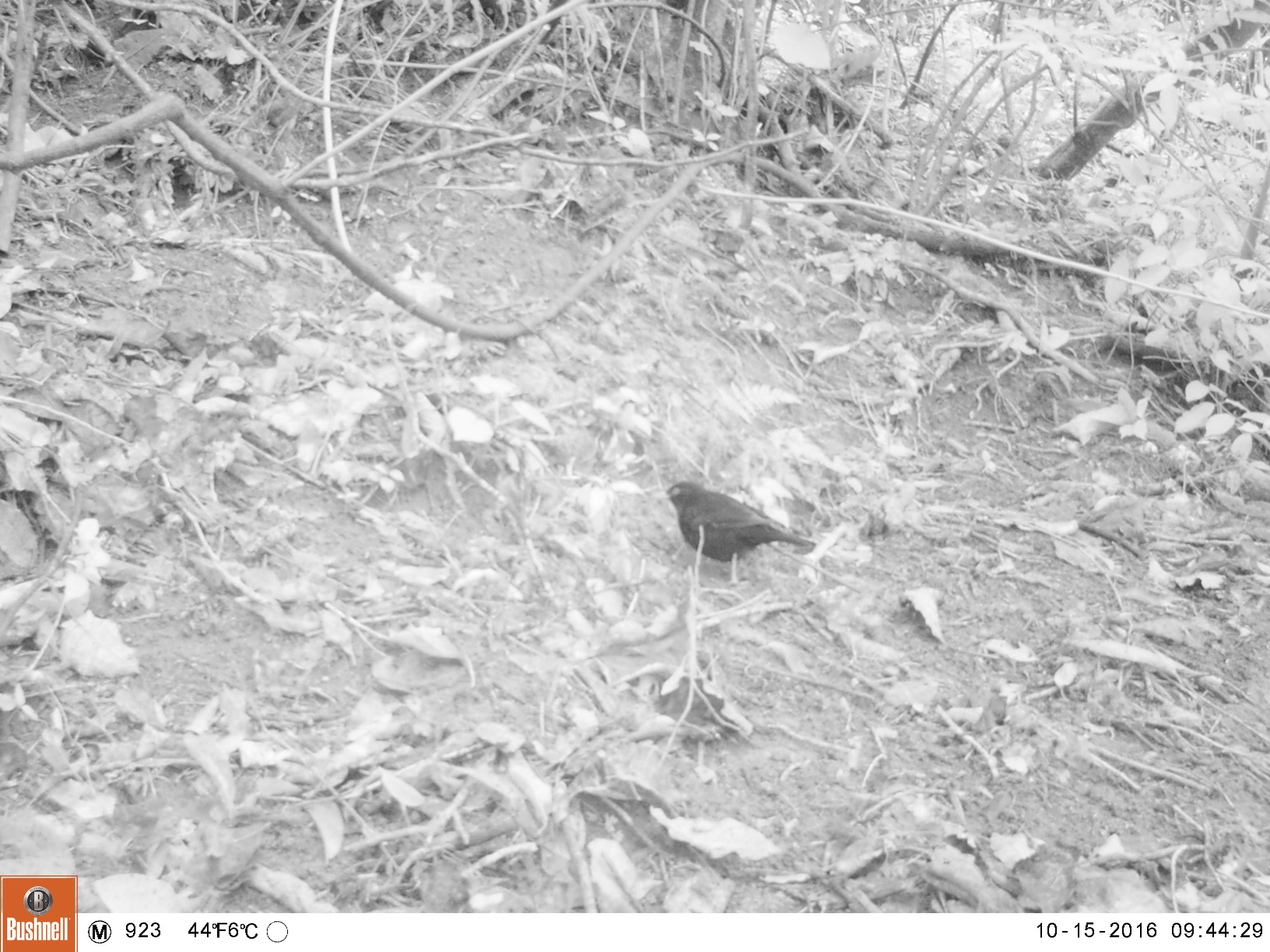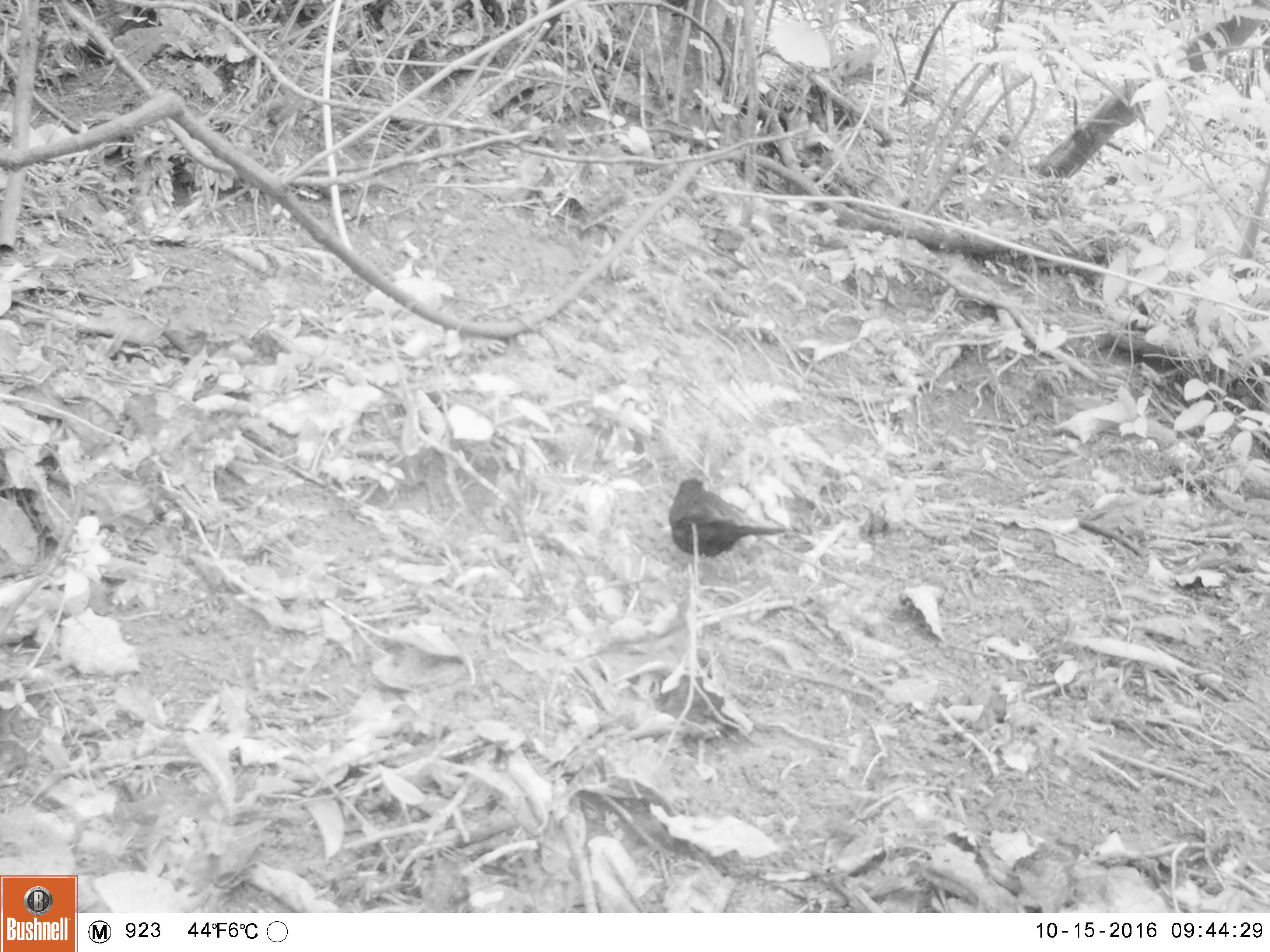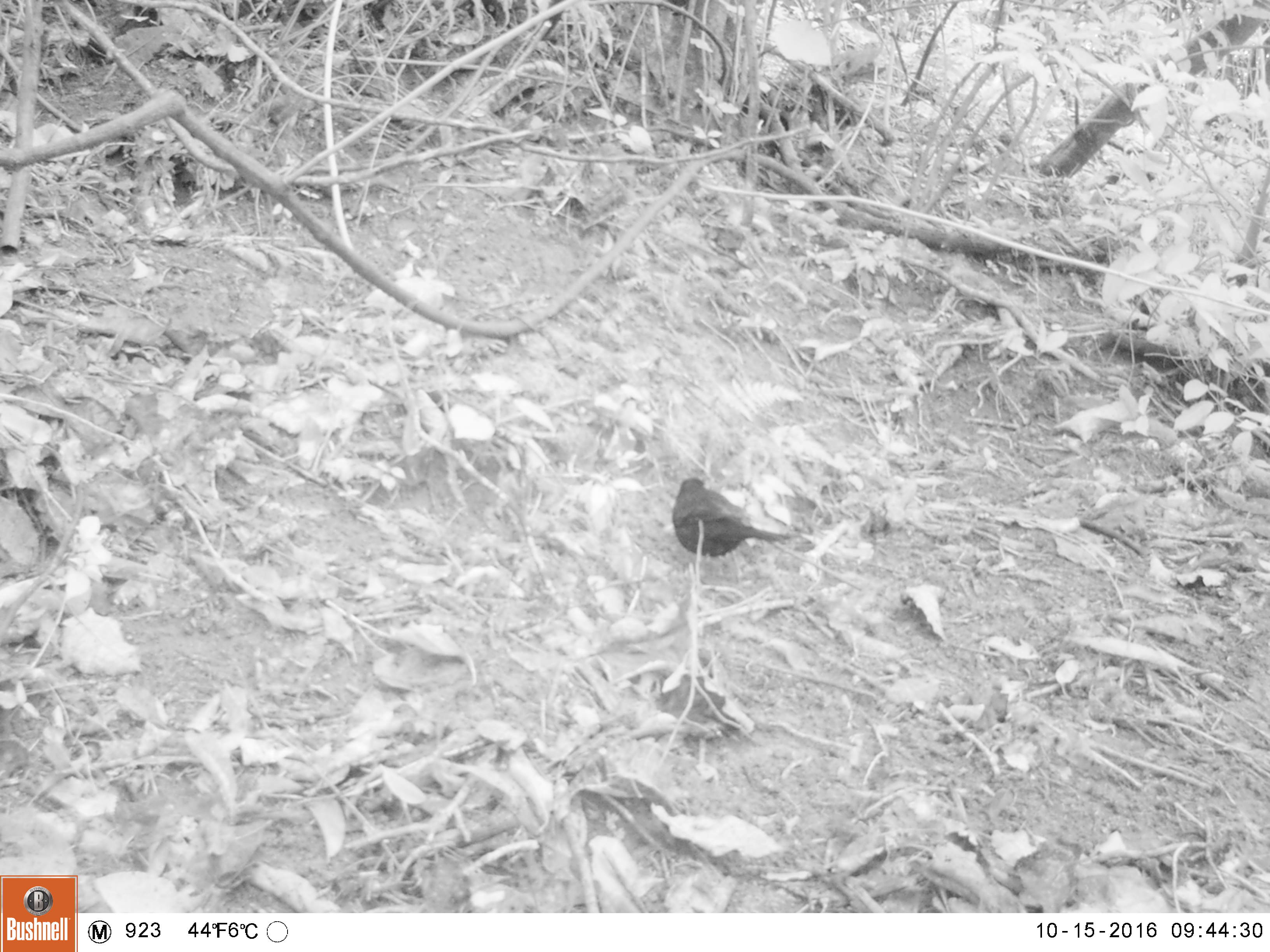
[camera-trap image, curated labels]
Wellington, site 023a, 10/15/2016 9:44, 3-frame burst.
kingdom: Animalia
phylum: Chordata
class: Aves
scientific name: Aves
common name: bird